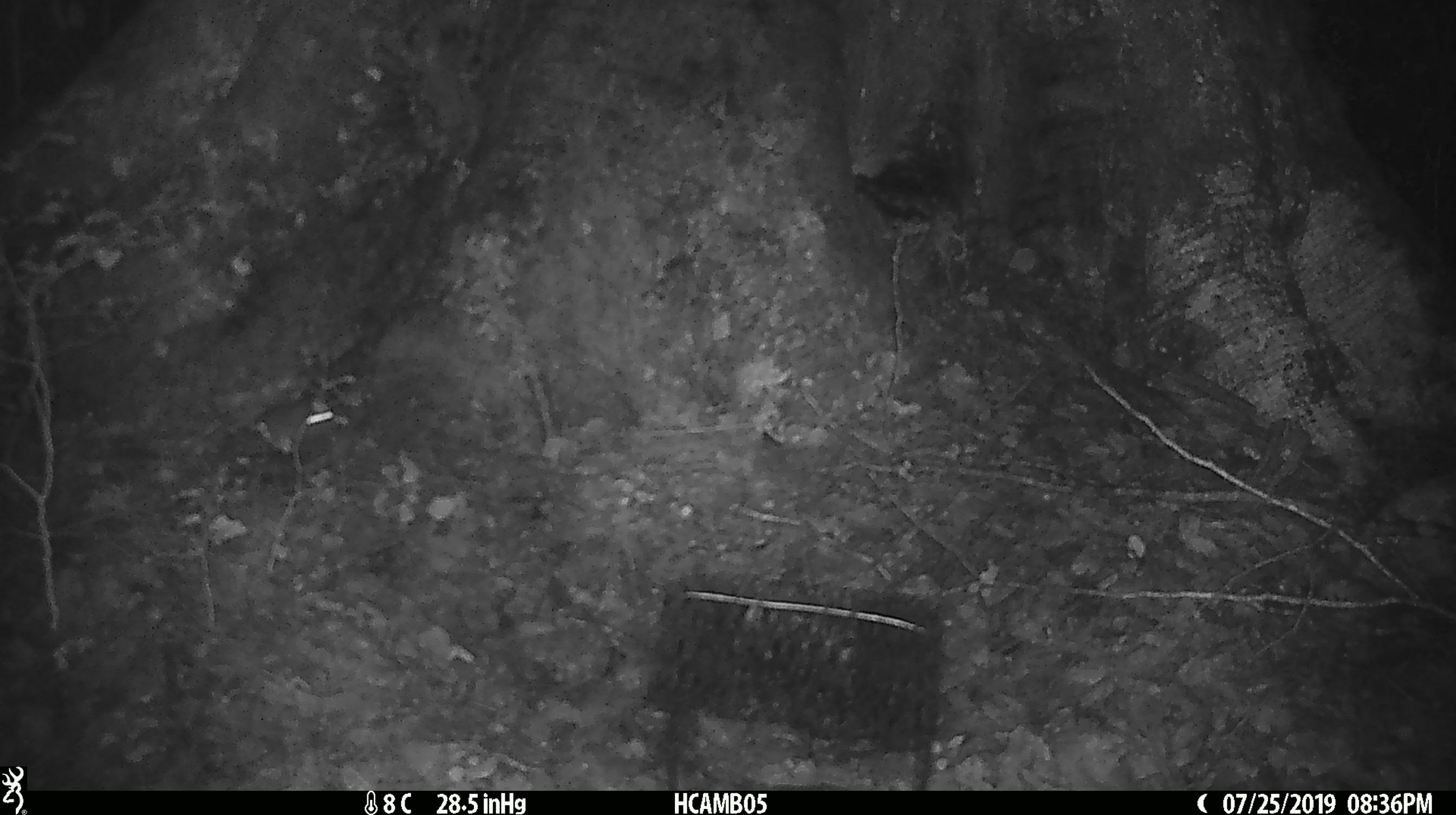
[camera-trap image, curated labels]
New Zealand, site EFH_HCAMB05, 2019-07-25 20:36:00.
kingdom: Animalia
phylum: Chordata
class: Mammalia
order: Rodentia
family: Muridae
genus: Mus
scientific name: Mus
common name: mouse